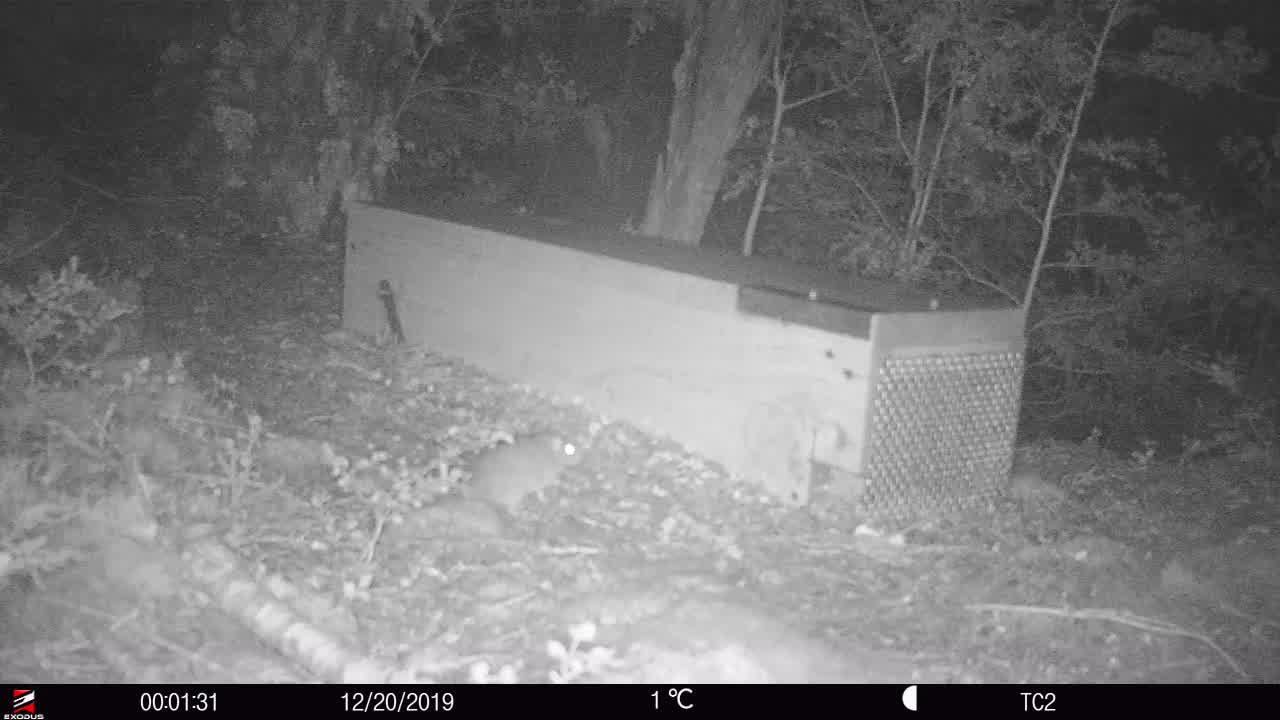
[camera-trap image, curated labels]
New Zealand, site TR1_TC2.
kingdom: Animalia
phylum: Chordata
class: Mammalia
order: Rodentia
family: Muridae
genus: Rattus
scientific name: Rattus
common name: rat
Rat (Rattus).